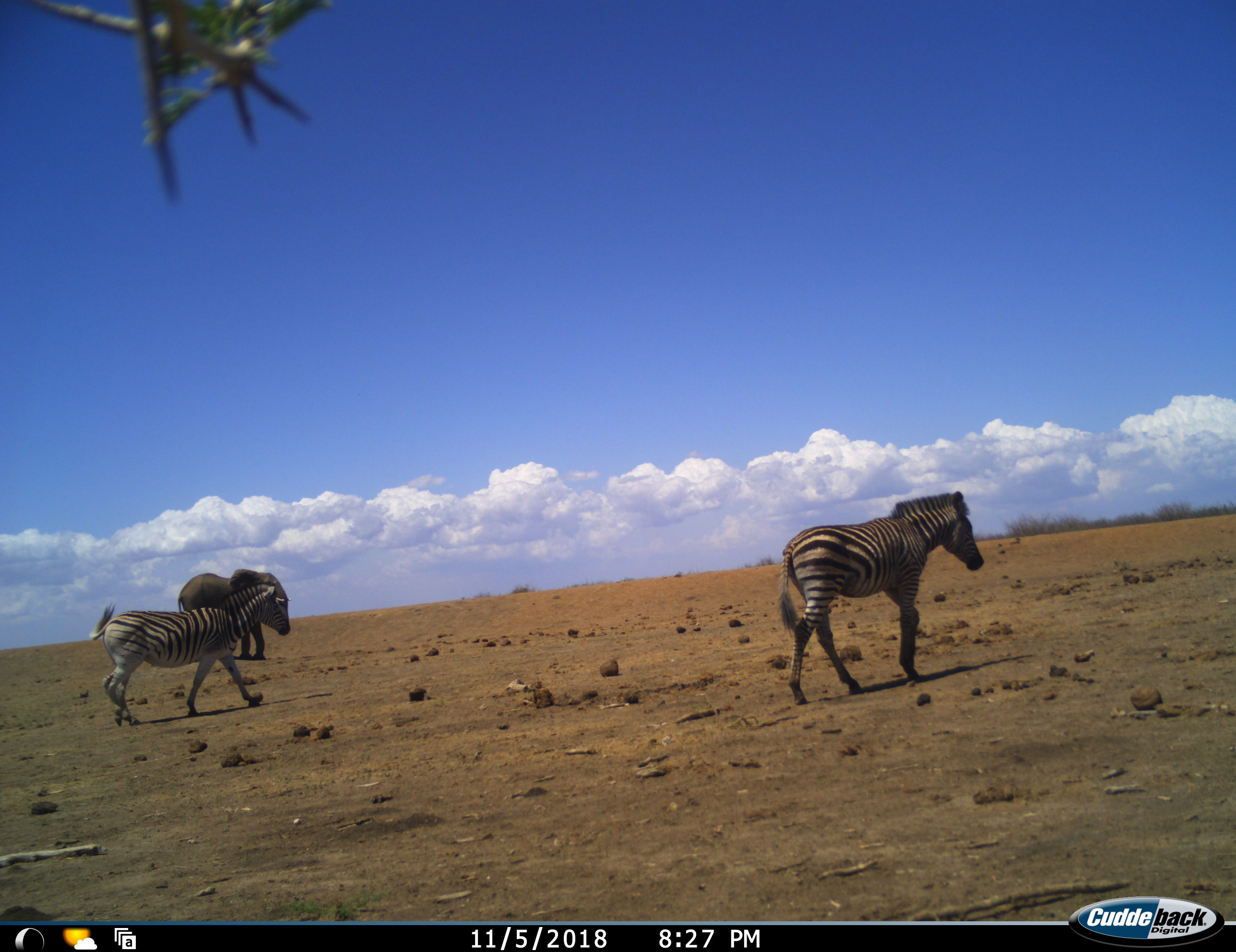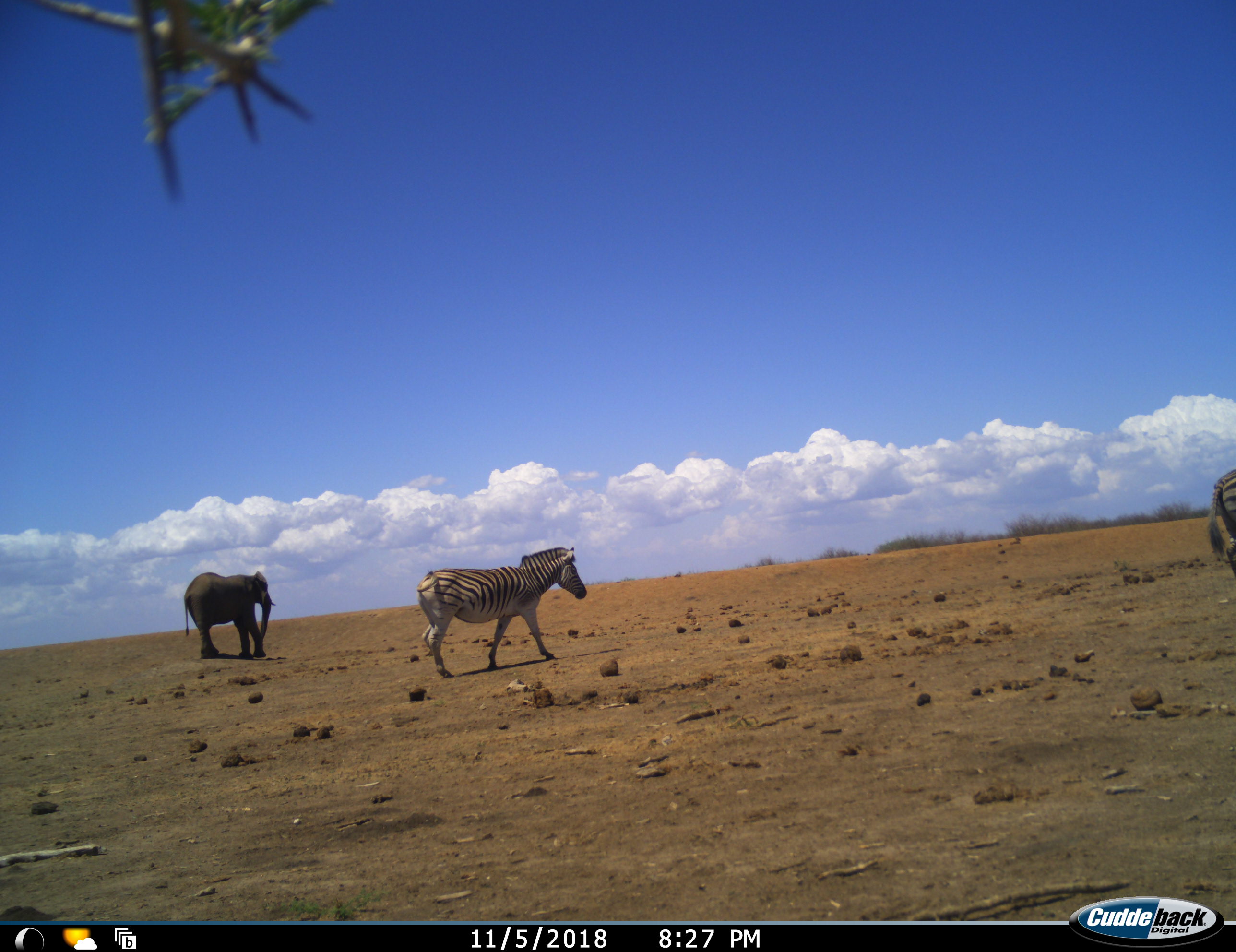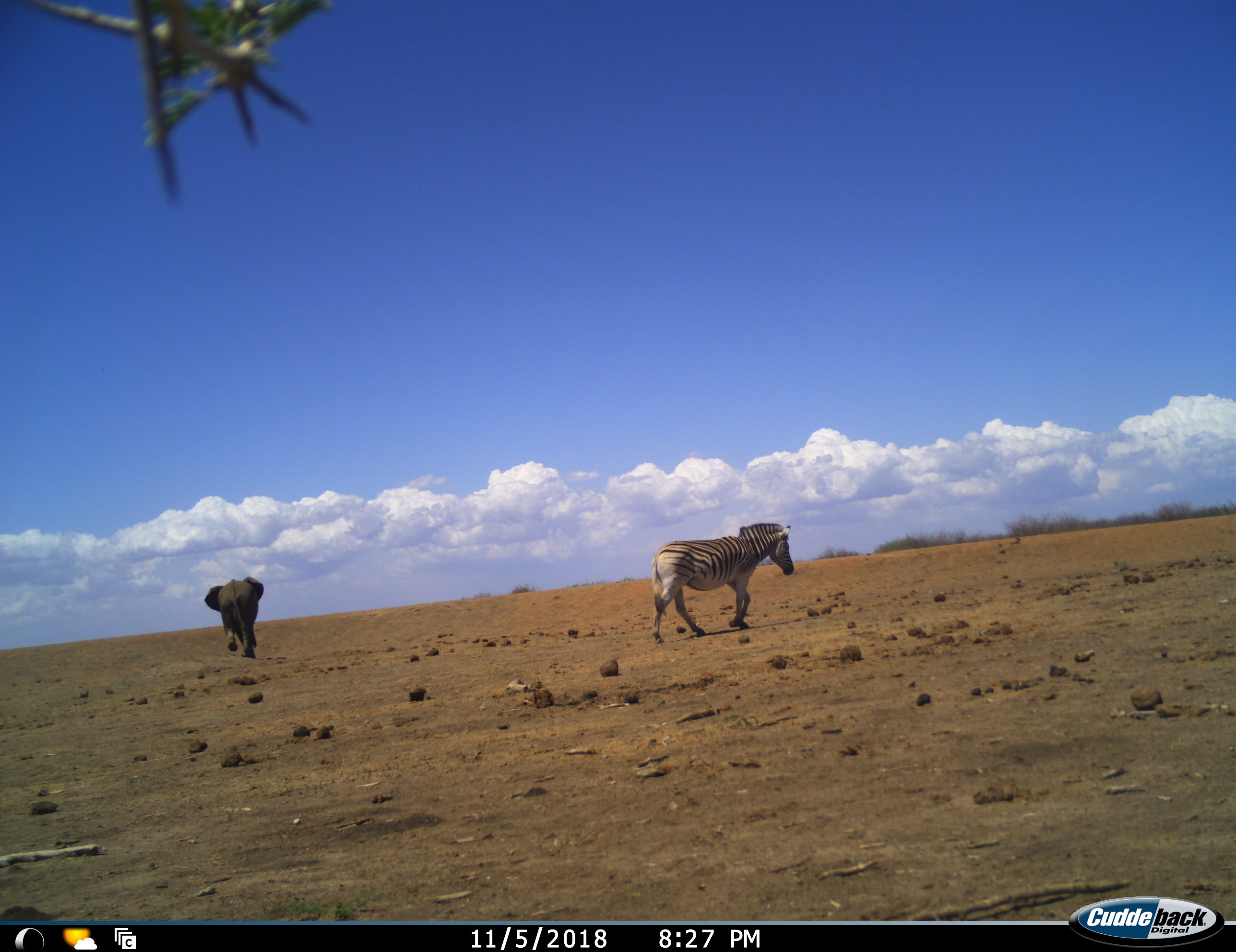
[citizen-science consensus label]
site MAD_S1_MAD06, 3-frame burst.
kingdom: Animalia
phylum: Chordata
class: Mammalia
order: Proboscidea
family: Elephantidae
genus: Loxodonta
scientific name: Loxodonta africana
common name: african bush elephant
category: elephant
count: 1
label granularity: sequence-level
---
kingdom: Animalia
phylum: Chordata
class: Mammalia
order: Perissodactyla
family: Equidae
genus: Equus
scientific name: Equus quagga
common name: plains zebra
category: zebraplains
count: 2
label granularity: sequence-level